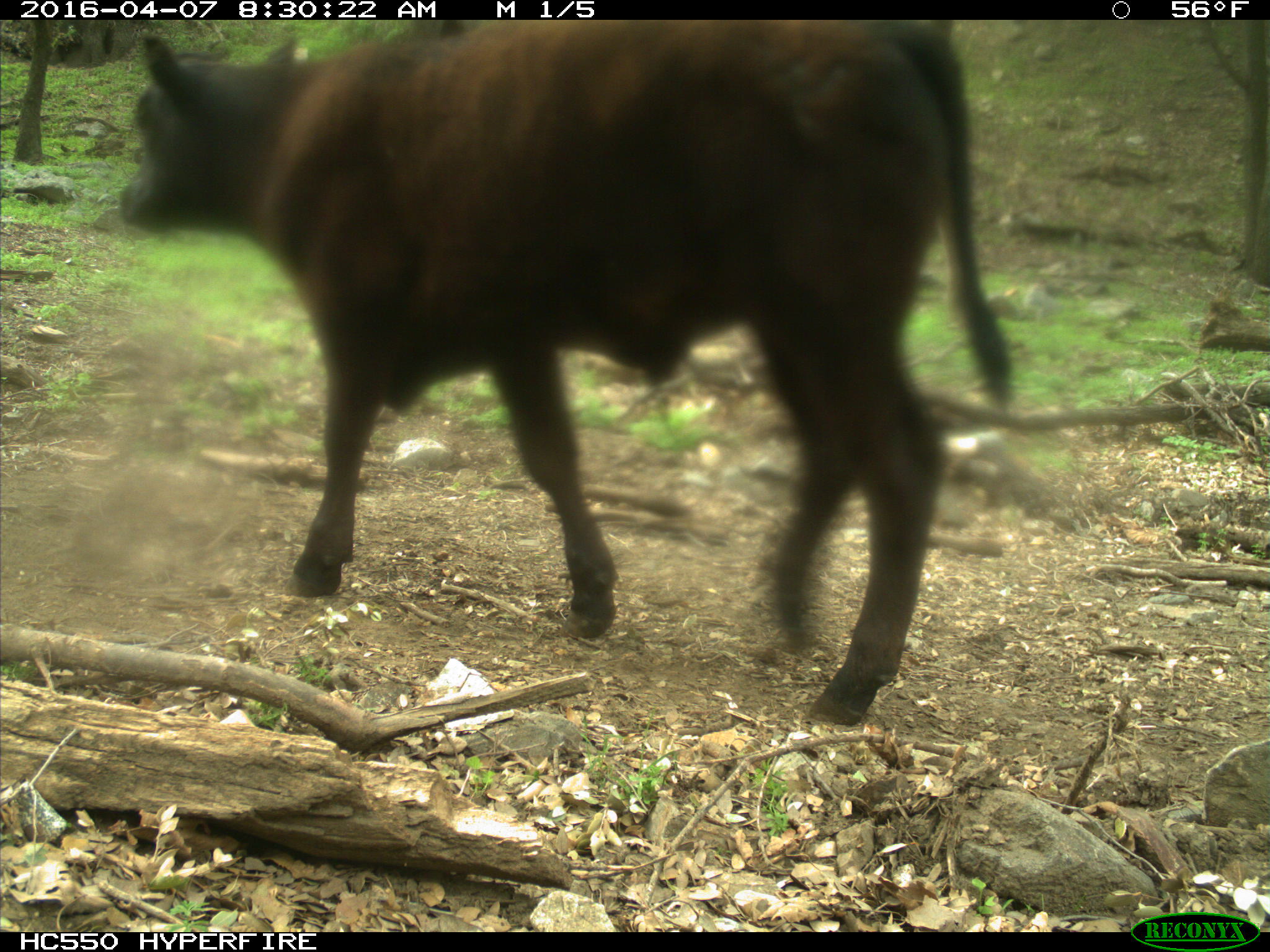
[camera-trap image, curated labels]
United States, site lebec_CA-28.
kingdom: Animalia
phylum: Chordata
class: Mammalia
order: Artiodactyla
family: Bovidae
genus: Bos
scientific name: Bos taurus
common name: domestic cow